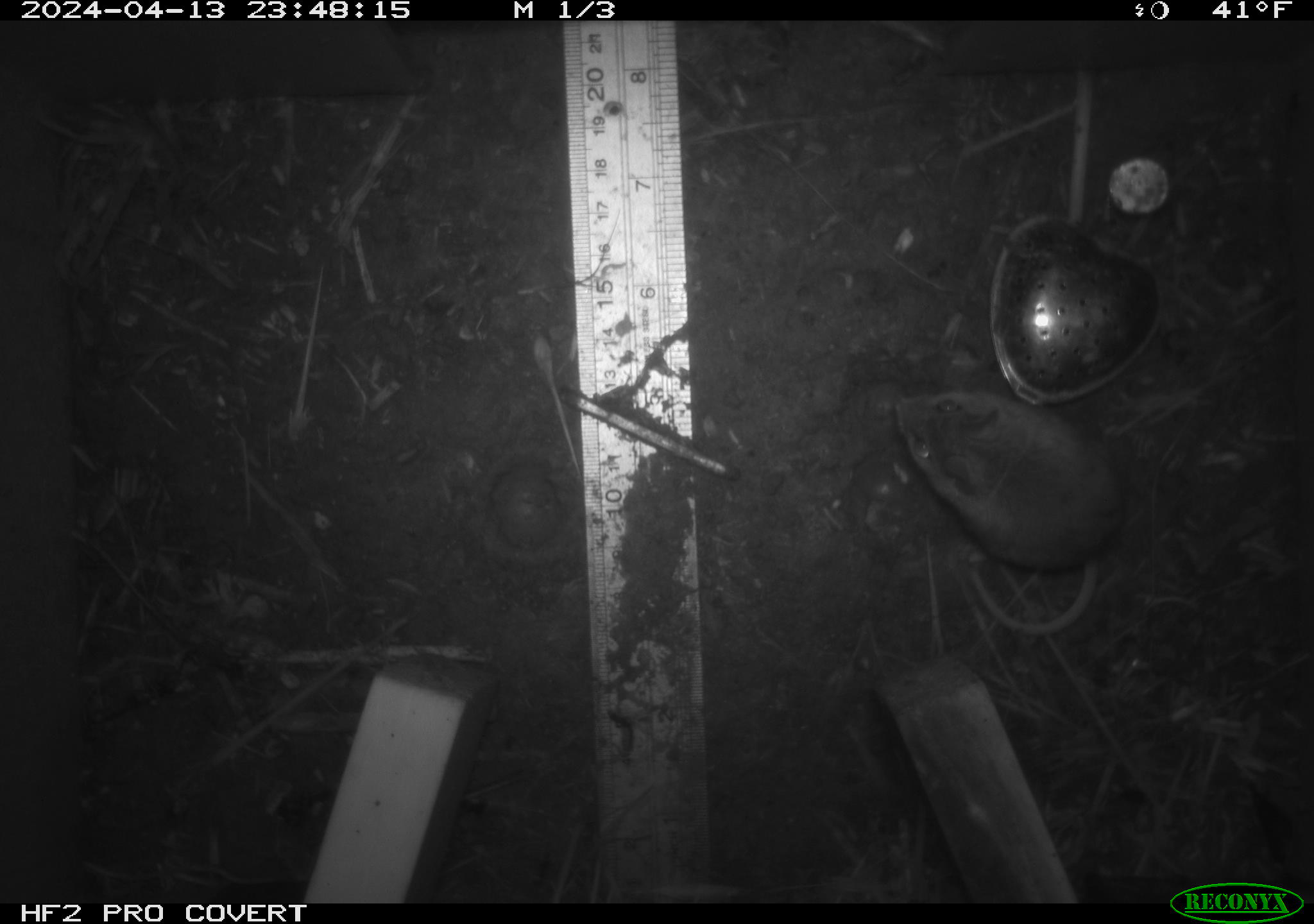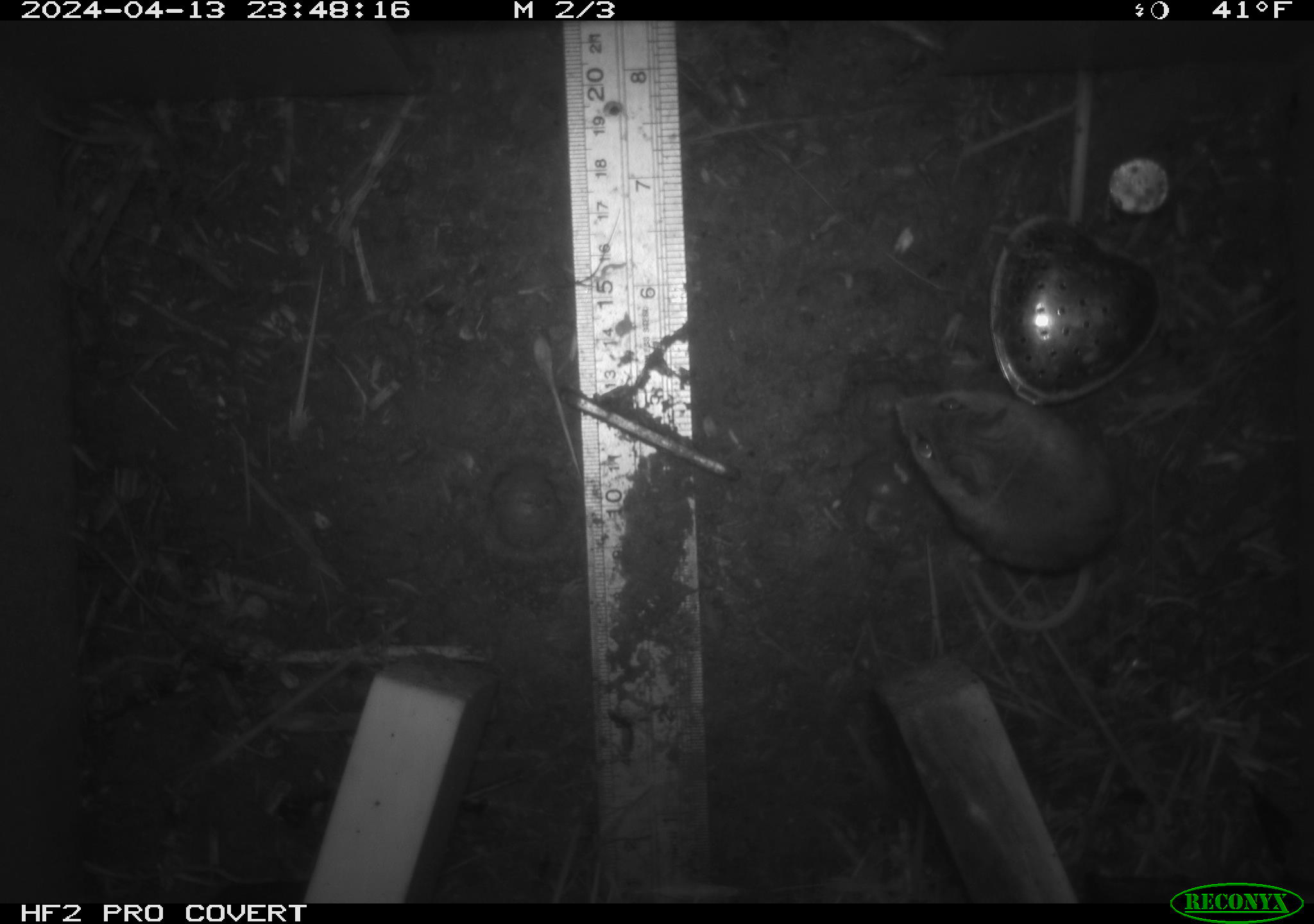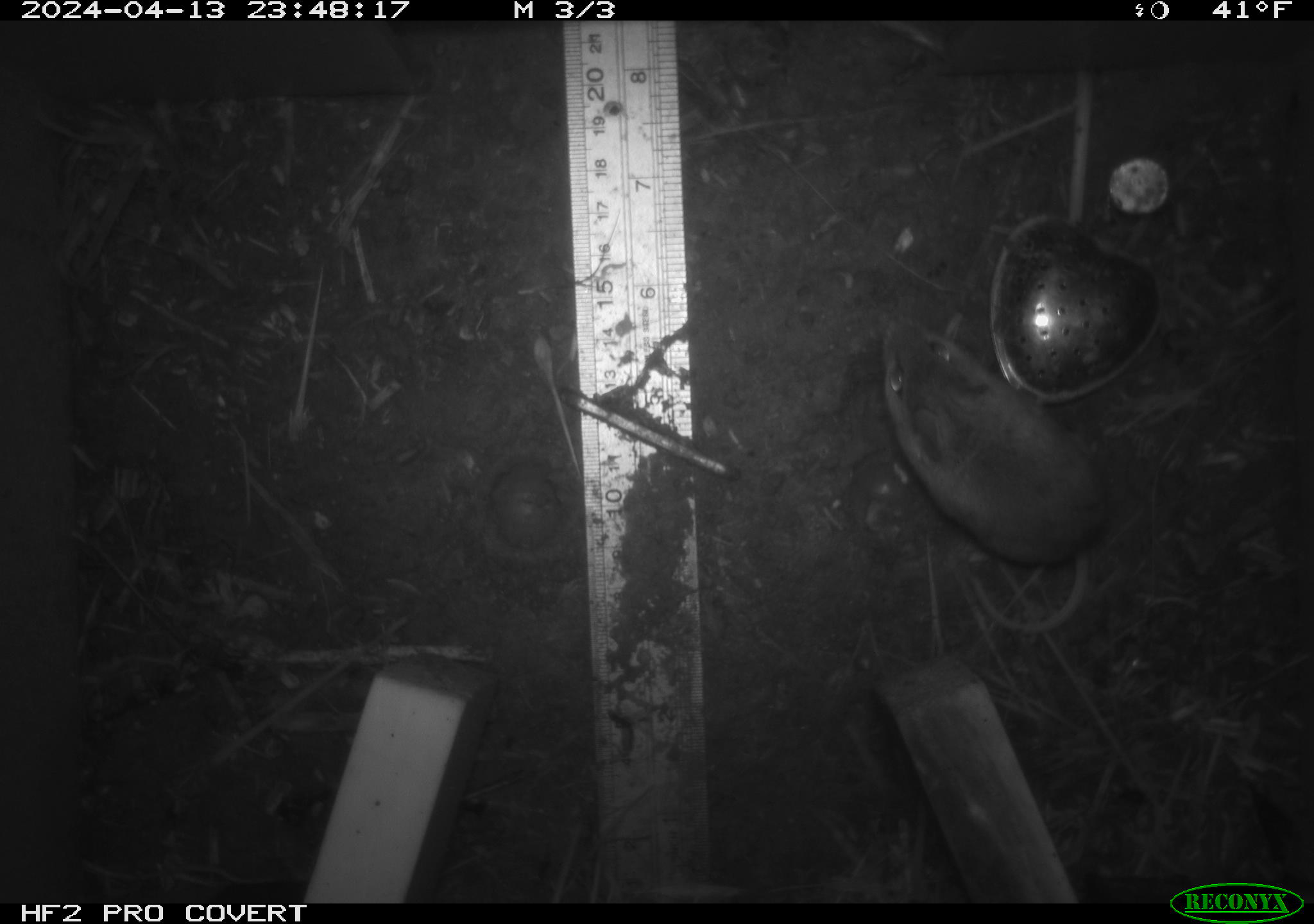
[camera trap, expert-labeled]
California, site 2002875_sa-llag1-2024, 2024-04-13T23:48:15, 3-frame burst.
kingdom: Animalia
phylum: Chordata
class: Mammalia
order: Rodentia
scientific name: Rodentia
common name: mouse species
Mouse species (Rodentia).